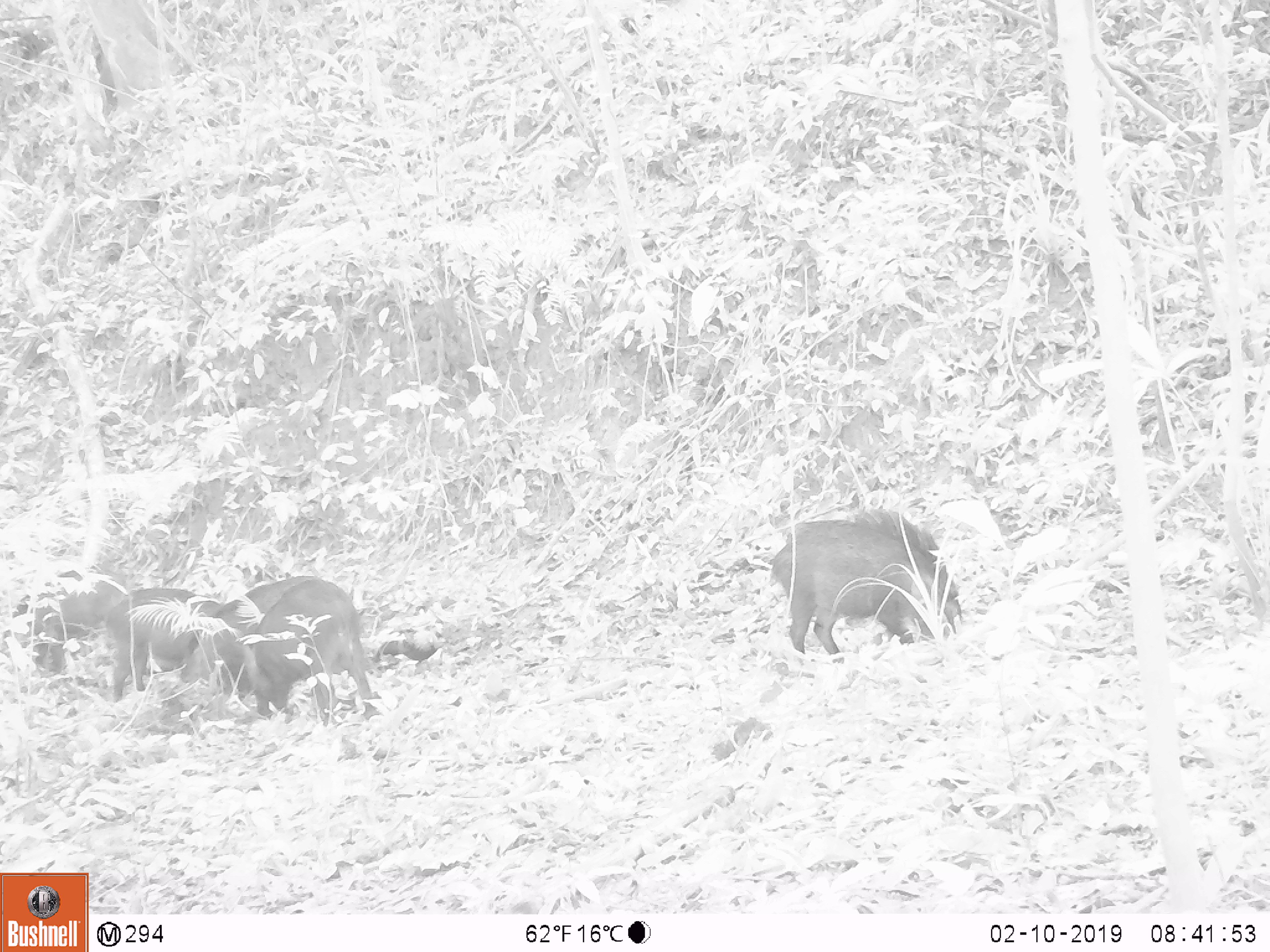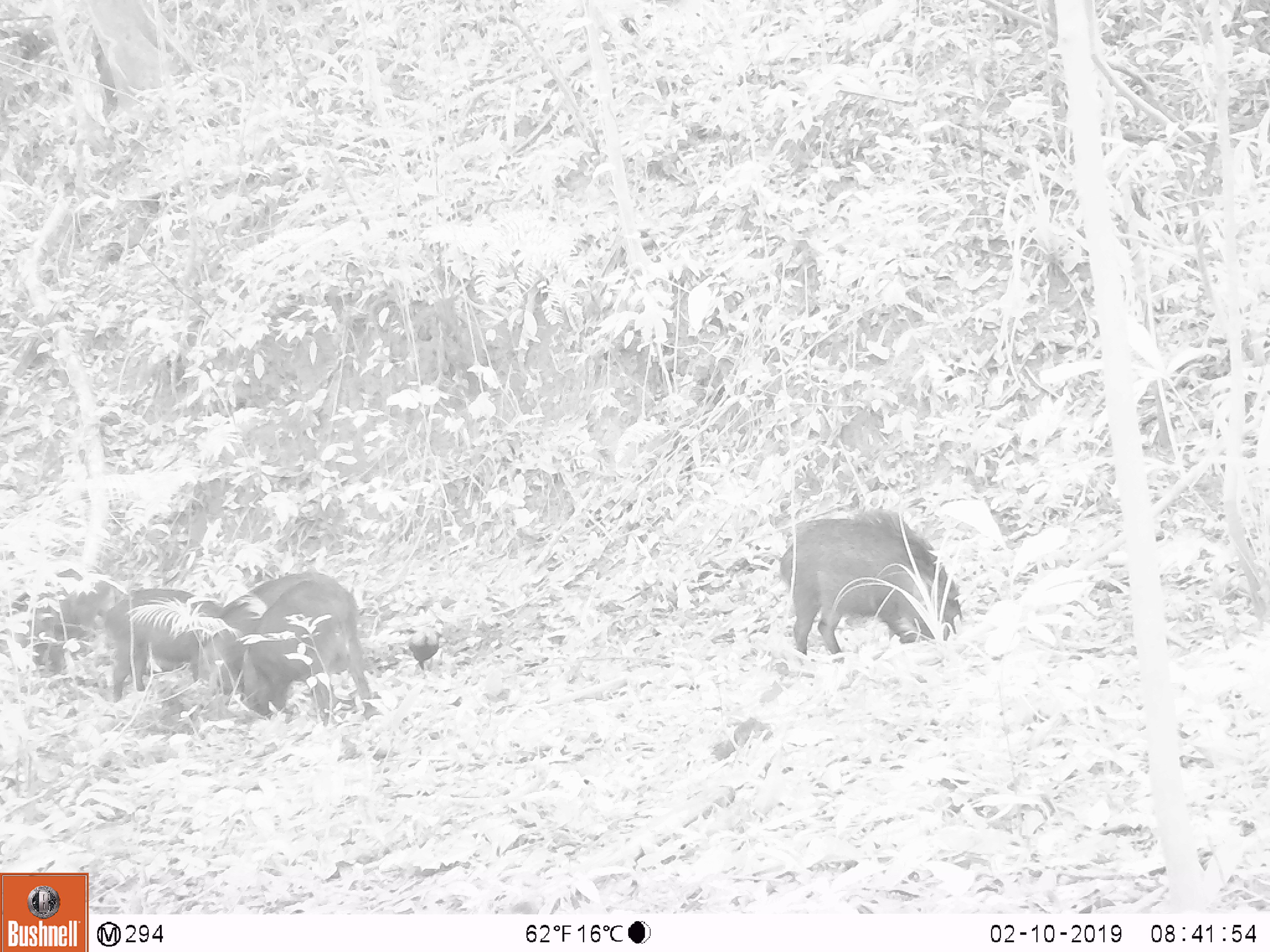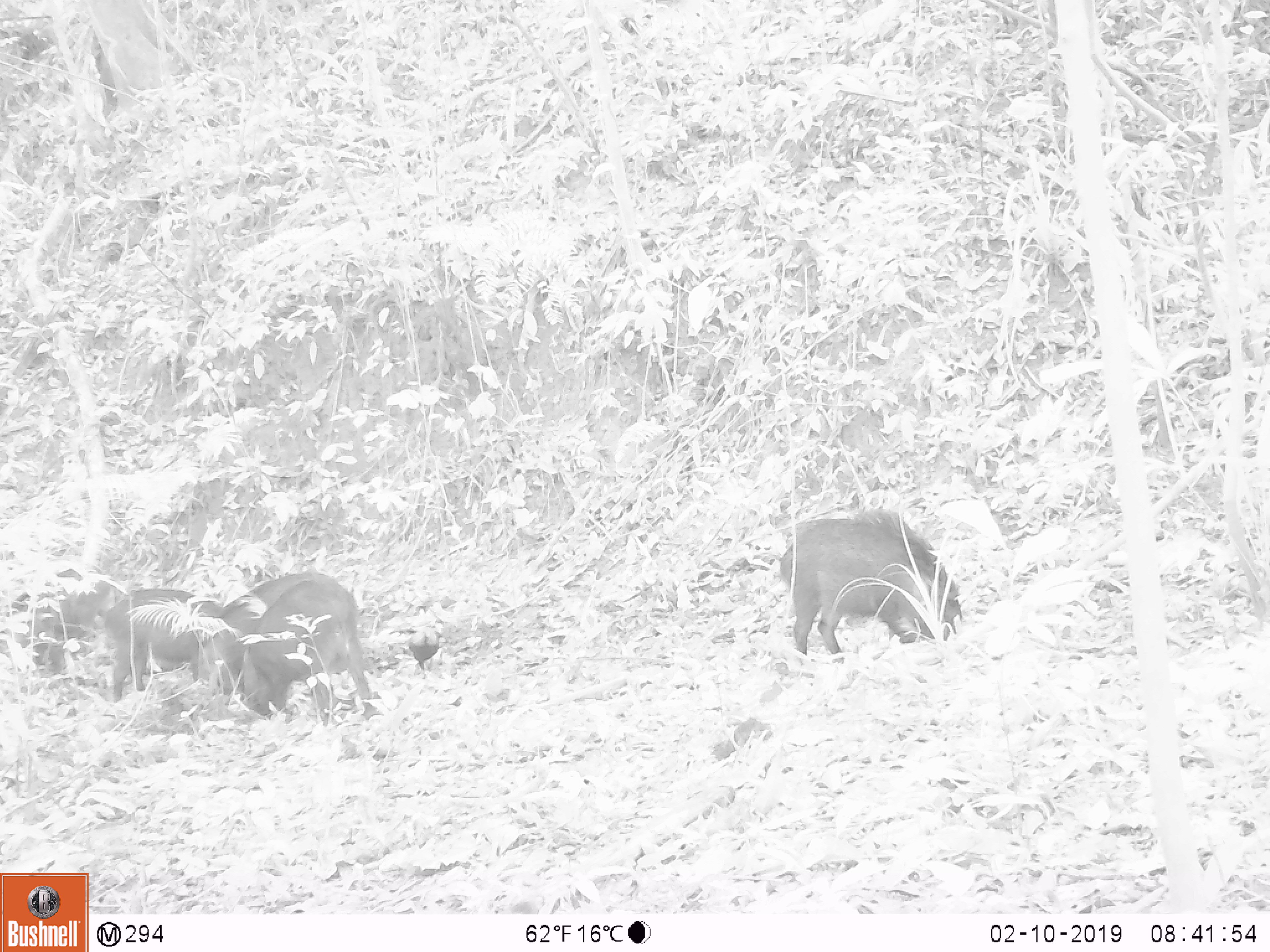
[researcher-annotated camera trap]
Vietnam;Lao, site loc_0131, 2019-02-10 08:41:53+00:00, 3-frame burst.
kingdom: Animalia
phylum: Chordata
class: Mammalia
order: Artiodactyla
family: Suidae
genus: Sus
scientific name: Sus scrofa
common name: eurasian wild pig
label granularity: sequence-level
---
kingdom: Animalia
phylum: Chordata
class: Aves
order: Galliformes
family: Phasianidae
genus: Gallus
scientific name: Gallus gallus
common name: red junglefowl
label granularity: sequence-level